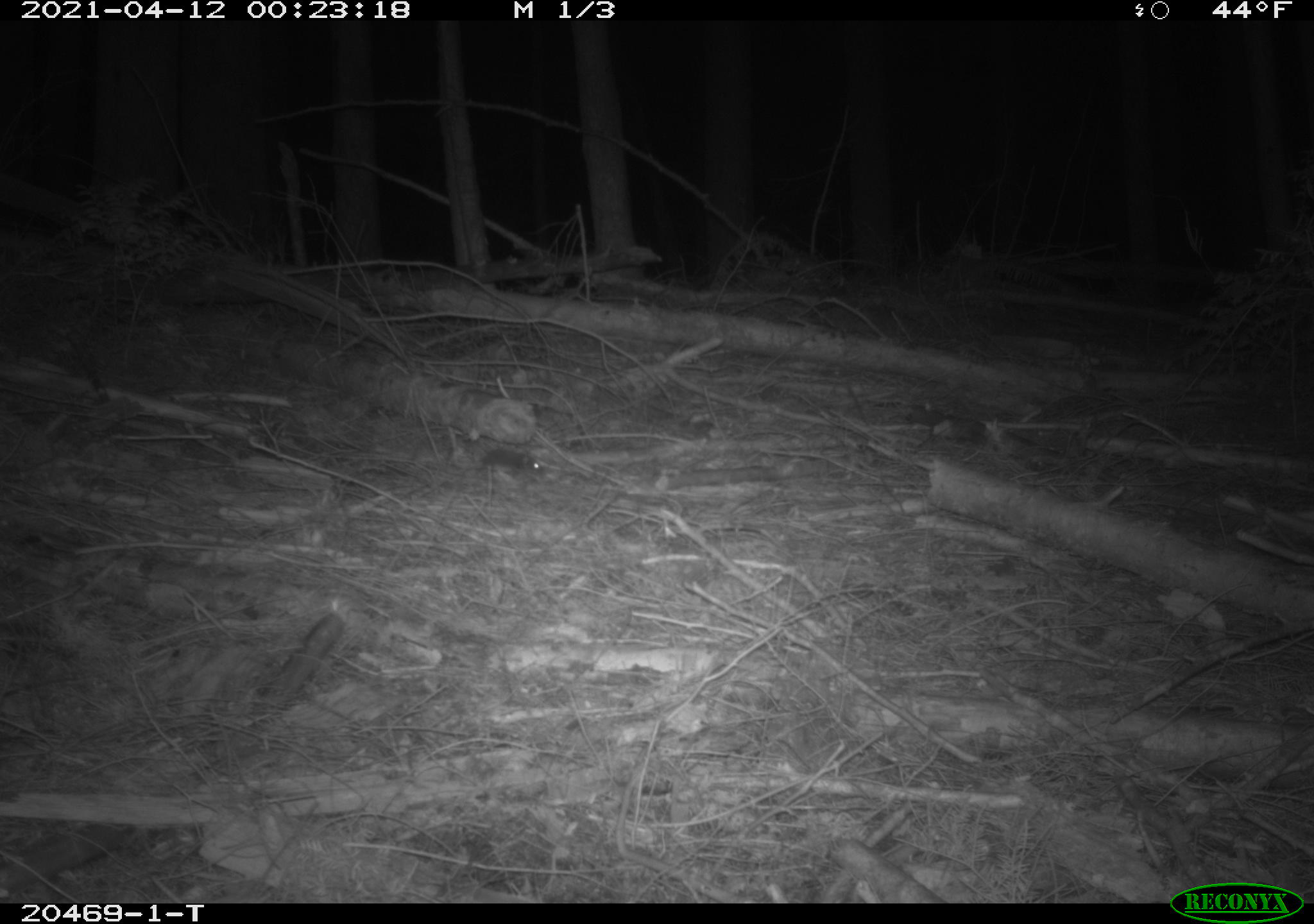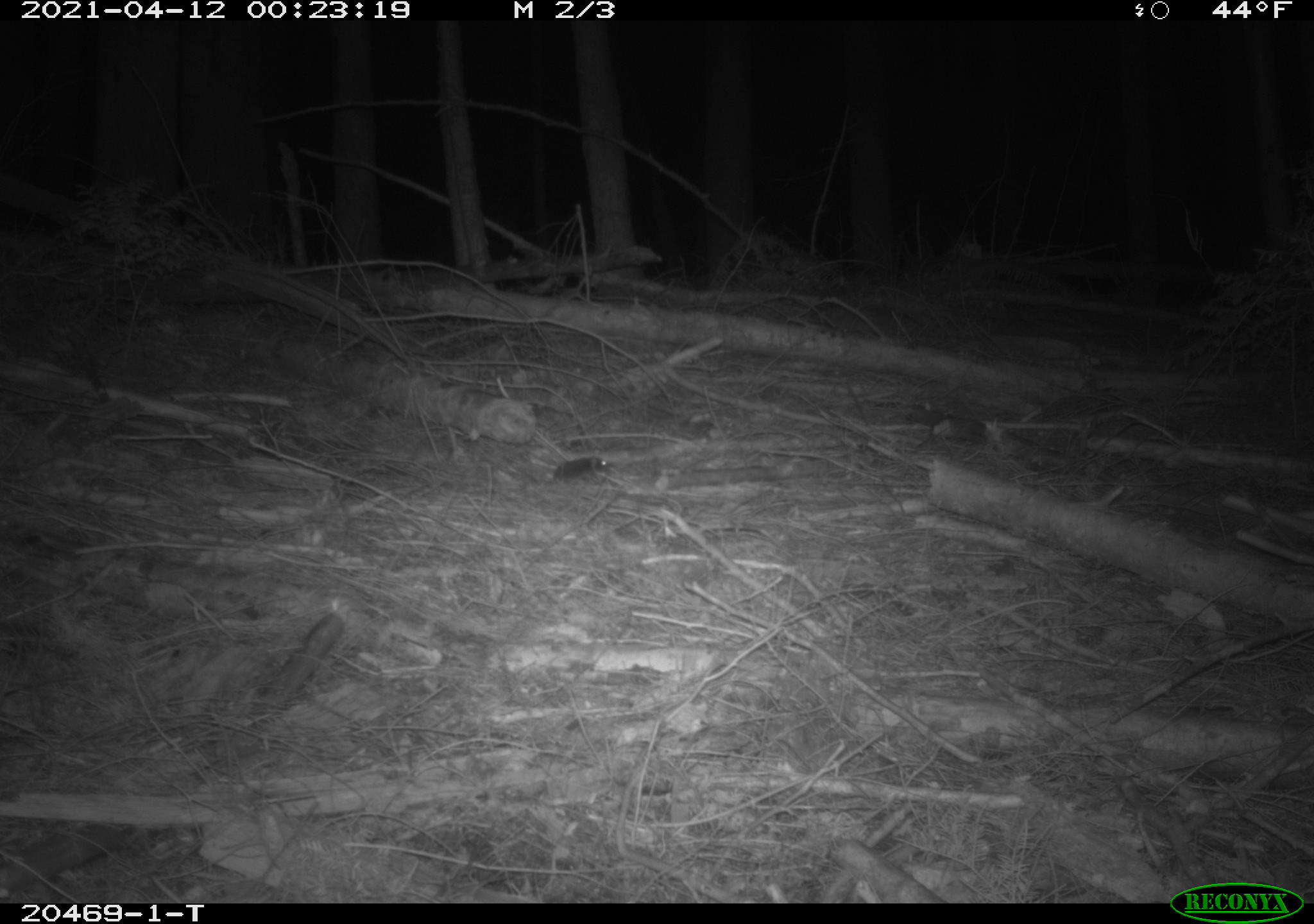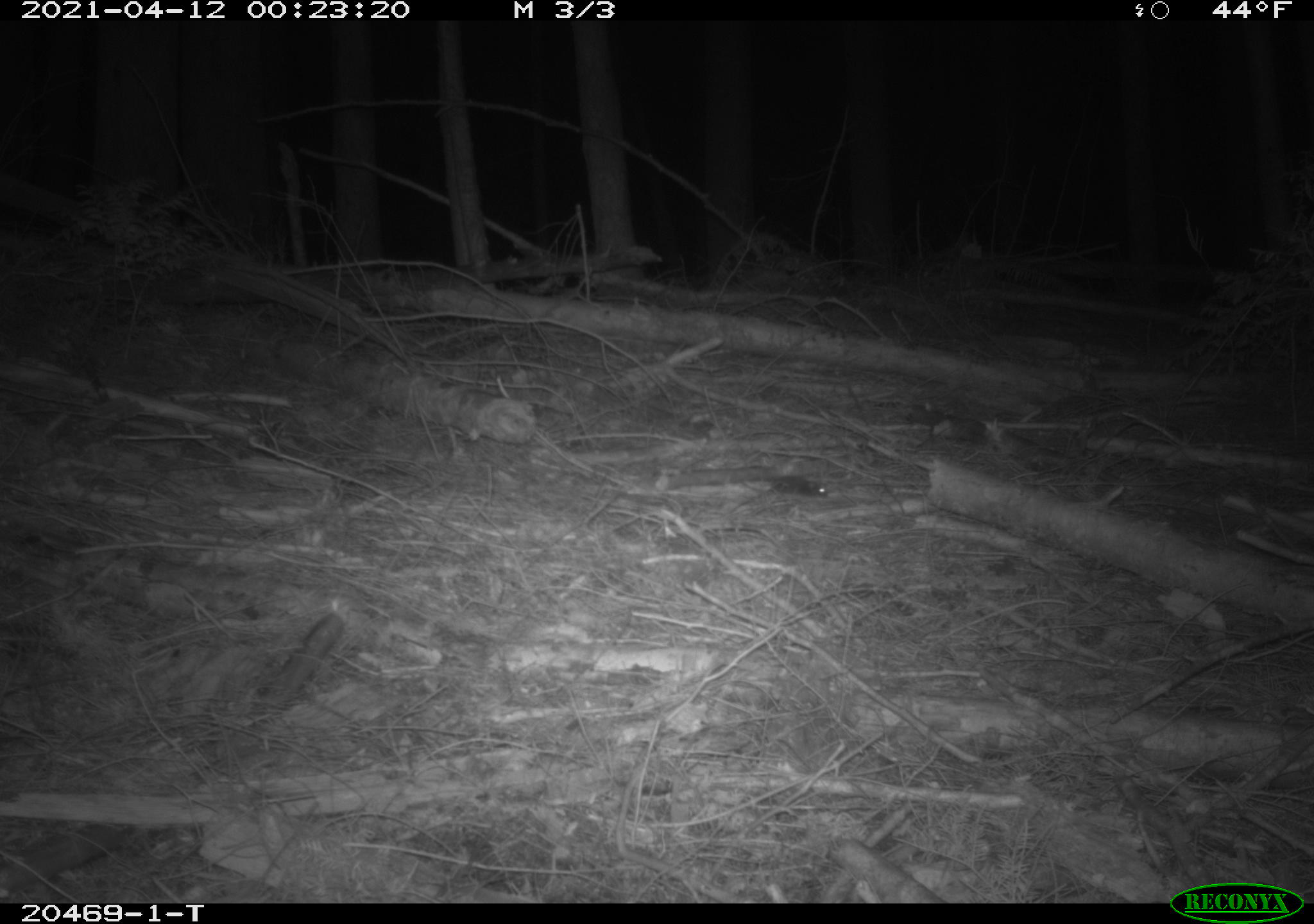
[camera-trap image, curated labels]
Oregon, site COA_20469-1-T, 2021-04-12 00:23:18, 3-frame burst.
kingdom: Animalia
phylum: Chordata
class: Mammalia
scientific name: Mammalia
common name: small mammal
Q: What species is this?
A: Small mammal (Mammalia).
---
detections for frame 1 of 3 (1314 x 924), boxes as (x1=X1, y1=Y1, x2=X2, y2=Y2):
small mammal: (x1=445, y1=427, x2=567, y2=505)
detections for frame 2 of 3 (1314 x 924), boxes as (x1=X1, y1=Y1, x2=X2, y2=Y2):
small mammal: (x1=508, y1=426, x2=625, y2=512)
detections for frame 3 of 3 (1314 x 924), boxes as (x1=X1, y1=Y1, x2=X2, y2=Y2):
small mammal: (x1=727, y1=455, x2=843, y2=517)